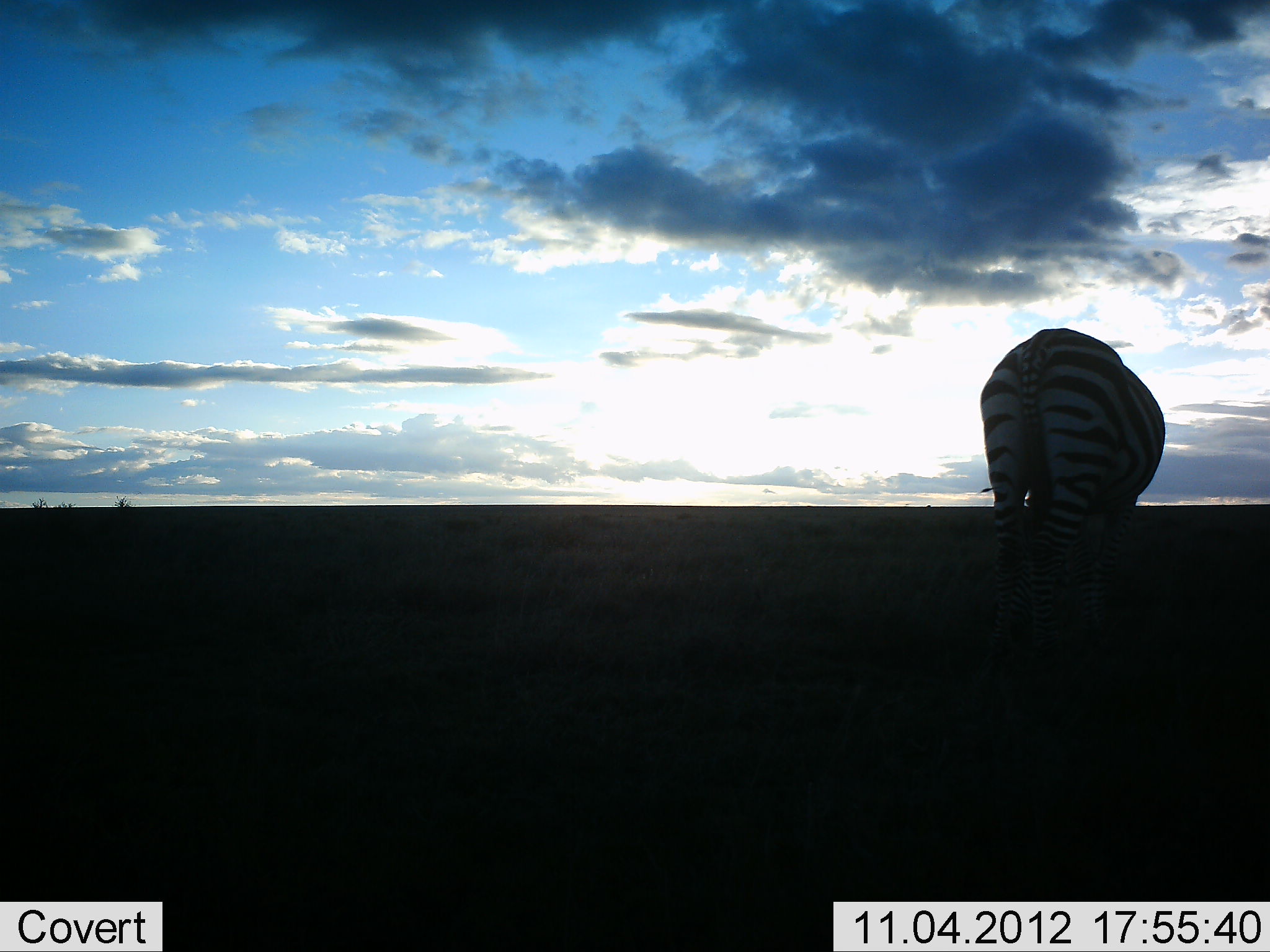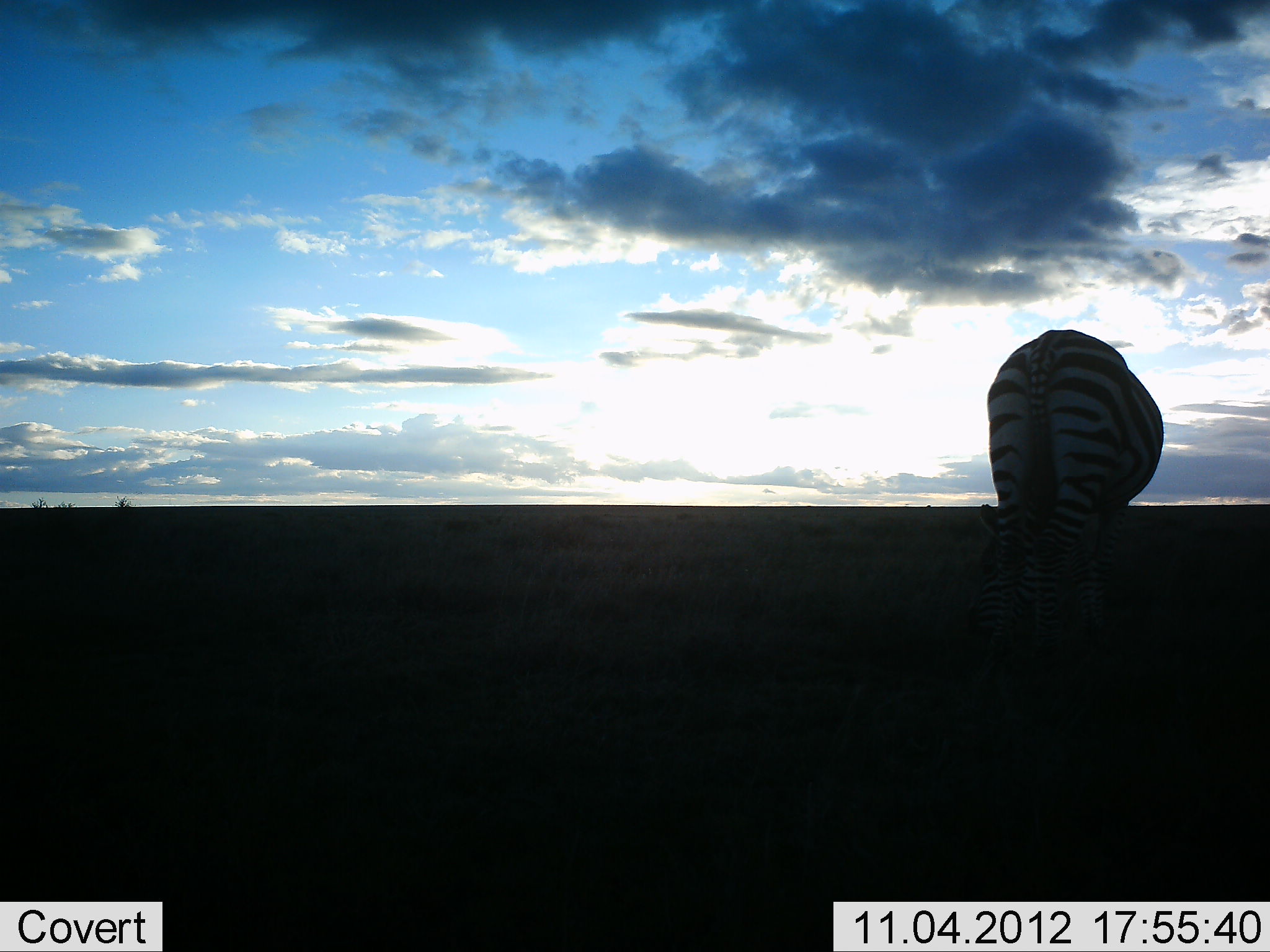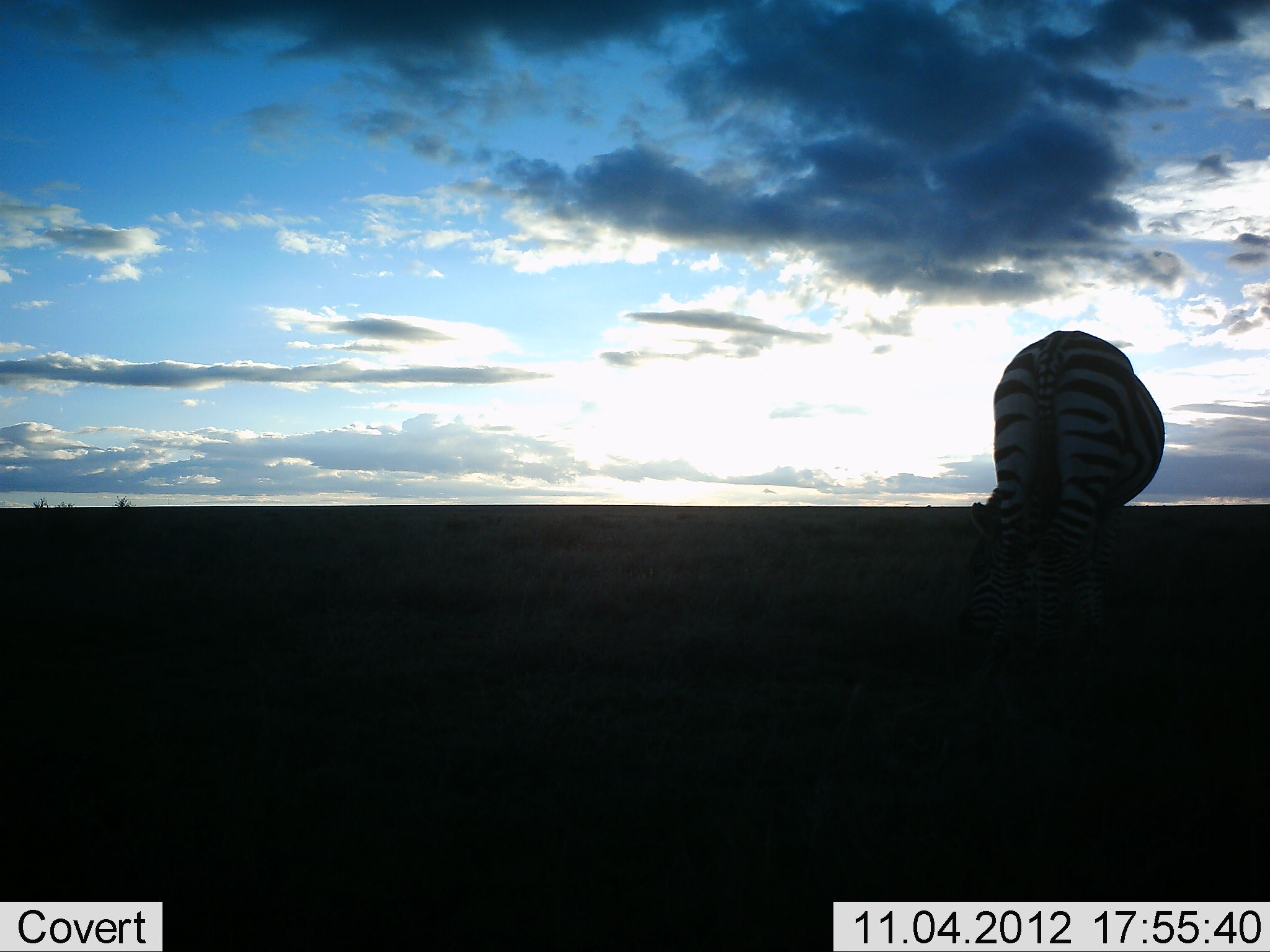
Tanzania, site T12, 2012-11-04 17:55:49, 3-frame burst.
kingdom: Animalia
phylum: Chordata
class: Mammalia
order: Perissodactyla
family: Equidae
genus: Equus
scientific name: Equus quagga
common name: plains zebra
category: zebra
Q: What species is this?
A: Zebra (plains zebra) (Equus quagga).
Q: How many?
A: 1.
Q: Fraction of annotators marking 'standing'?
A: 50%.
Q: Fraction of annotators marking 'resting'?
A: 0%.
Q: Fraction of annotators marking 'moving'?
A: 10%.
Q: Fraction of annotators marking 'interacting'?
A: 0%.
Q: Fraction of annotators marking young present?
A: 0%.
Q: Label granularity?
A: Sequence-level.